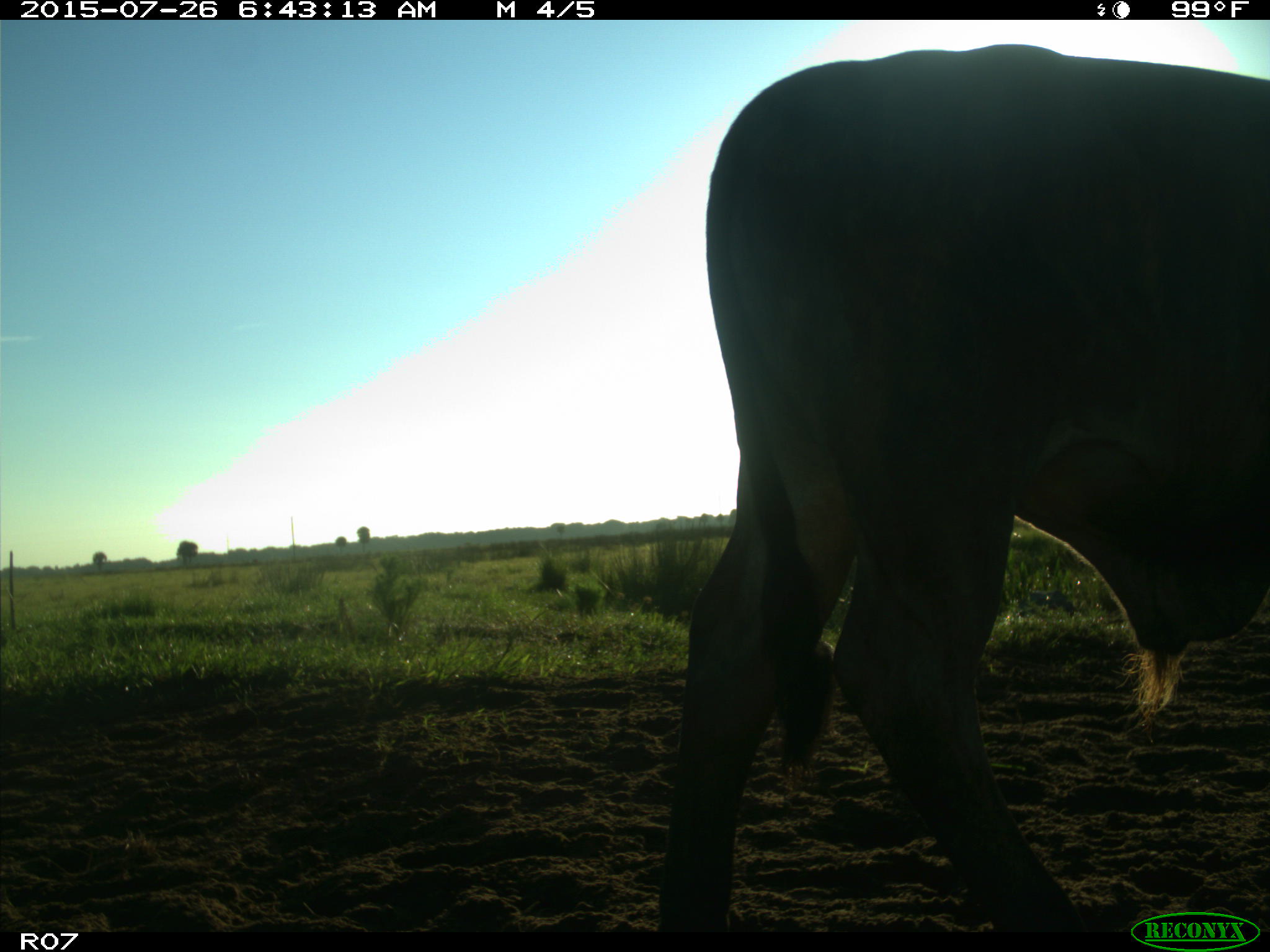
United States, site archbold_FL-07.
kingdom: Animalia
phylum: Chordata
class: Mammalia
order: Artiodactyla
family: Bovidae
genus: Bos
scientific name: Bos taurus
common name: domestic cow